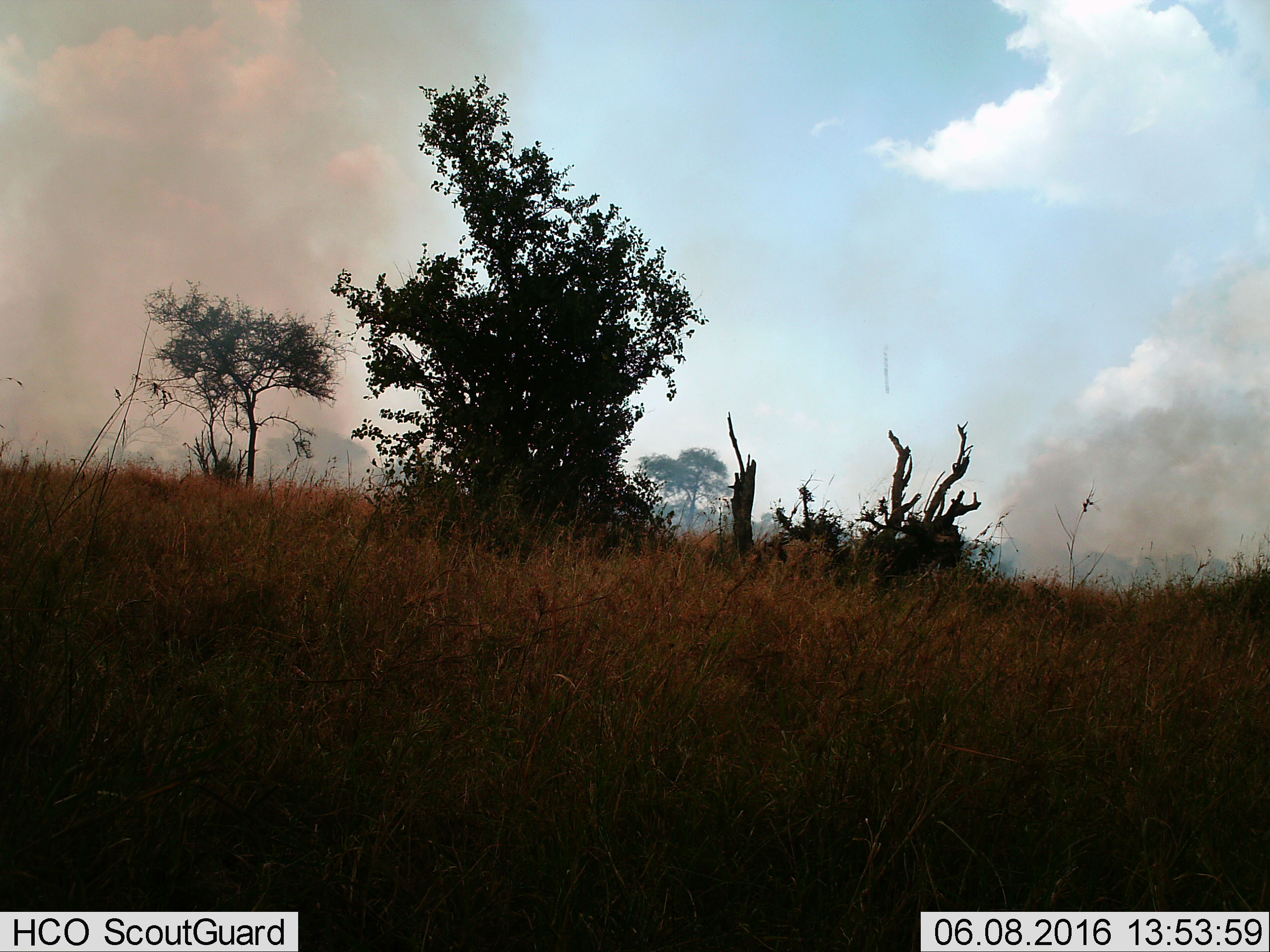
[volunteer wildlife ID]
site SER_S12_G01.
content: unidentified animal